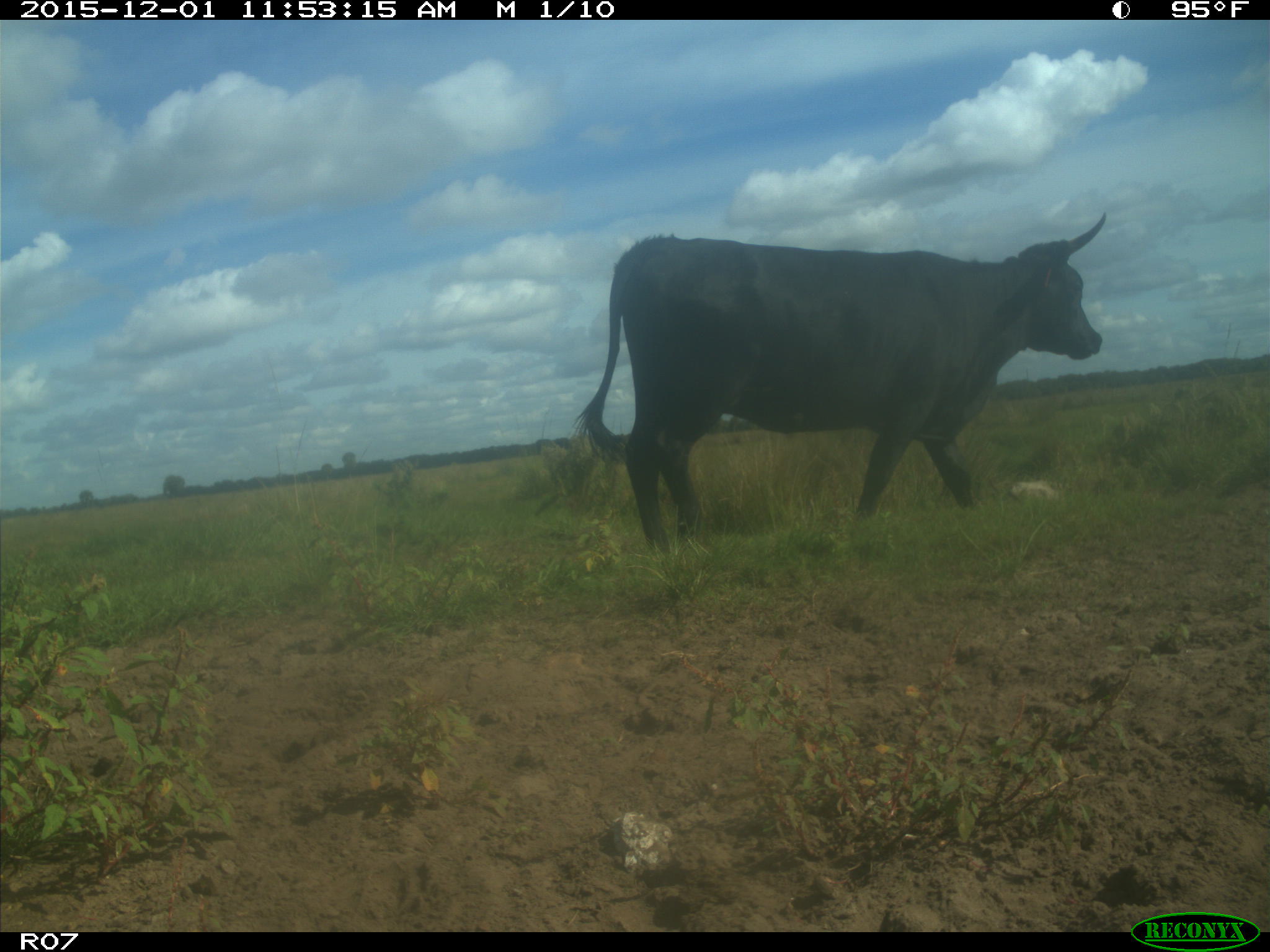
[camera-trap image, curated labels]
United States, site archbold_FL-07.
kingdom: Animalia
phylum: Chordata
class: Mammalia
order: Artiodactyla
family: Bovidae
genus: Bos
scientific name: Bos taurus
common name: domestic cow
Bos taurus (domestic cow).